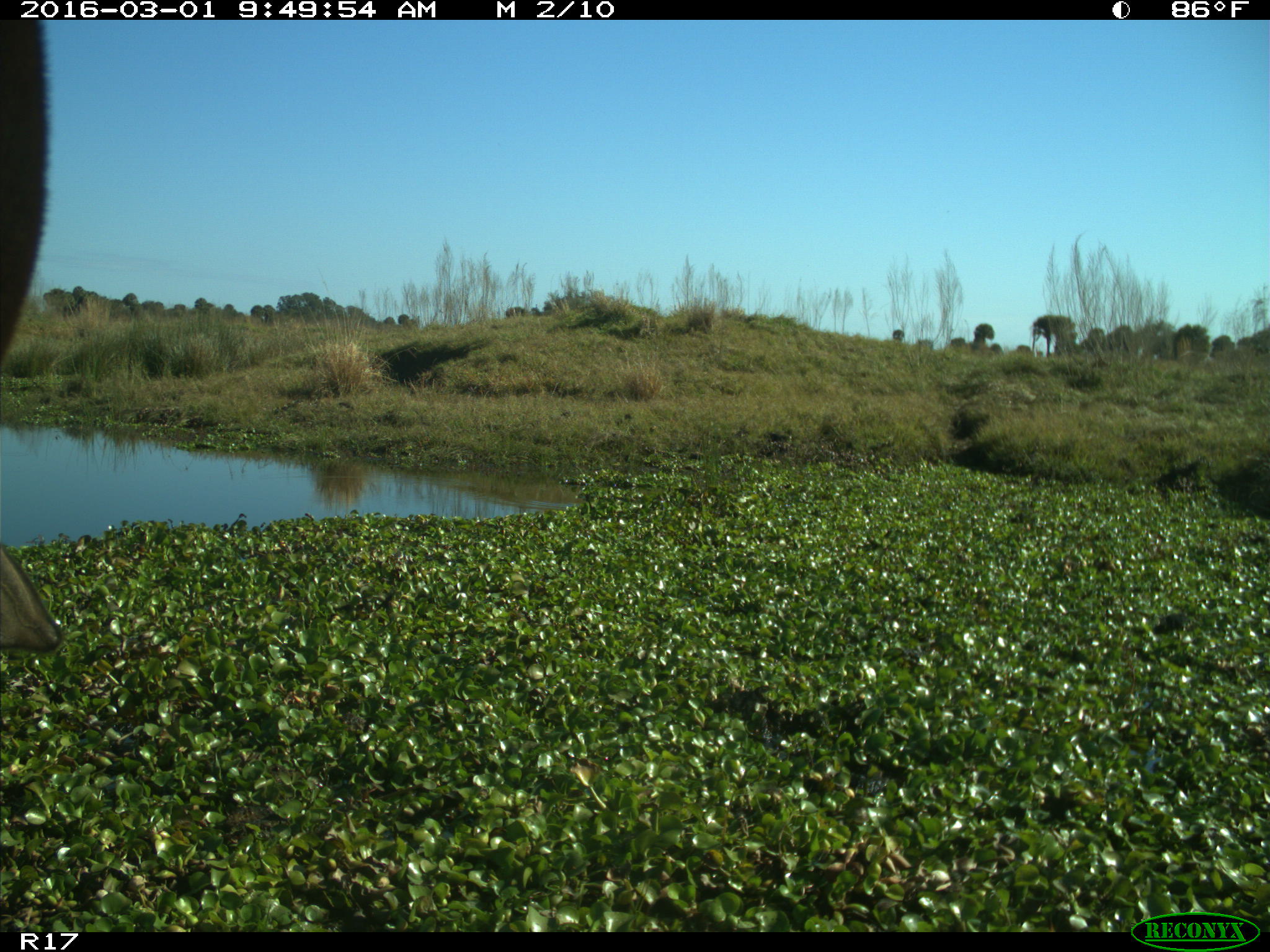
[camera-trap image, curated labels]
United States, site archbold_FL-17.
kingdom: Animalia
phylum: Chordata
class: Mammalia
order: Artiodactyla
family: Bovidae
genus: Bos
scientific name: Bos taurus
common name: domestic cow